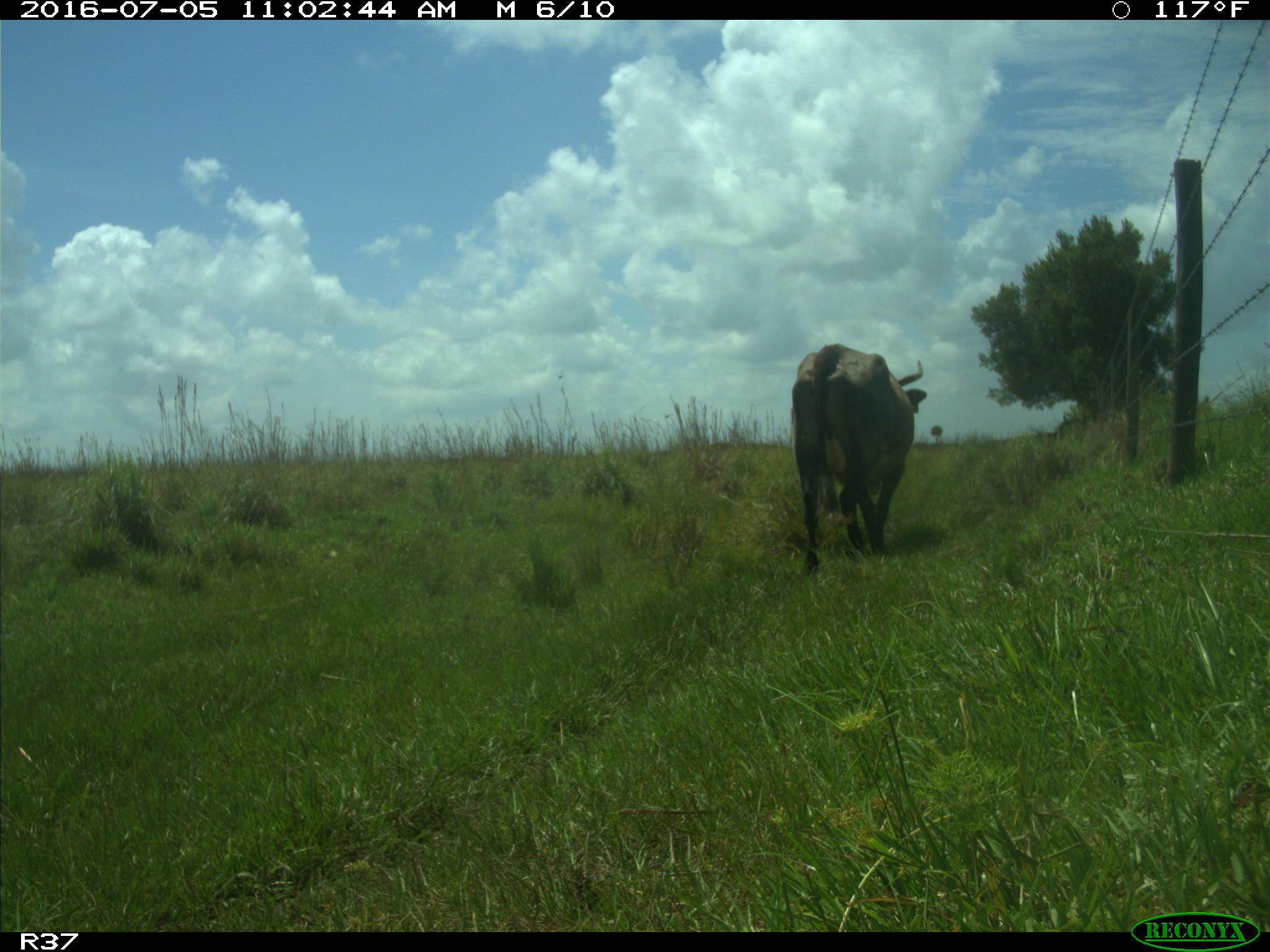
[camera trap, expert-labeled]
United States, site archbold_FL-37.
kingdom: Animalia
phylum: Chordata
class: Mammalia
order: Artiodactyla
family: Bovidae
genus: Bos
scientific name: Bos taurus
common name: domestic cow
Bos taurus (domestic cow).